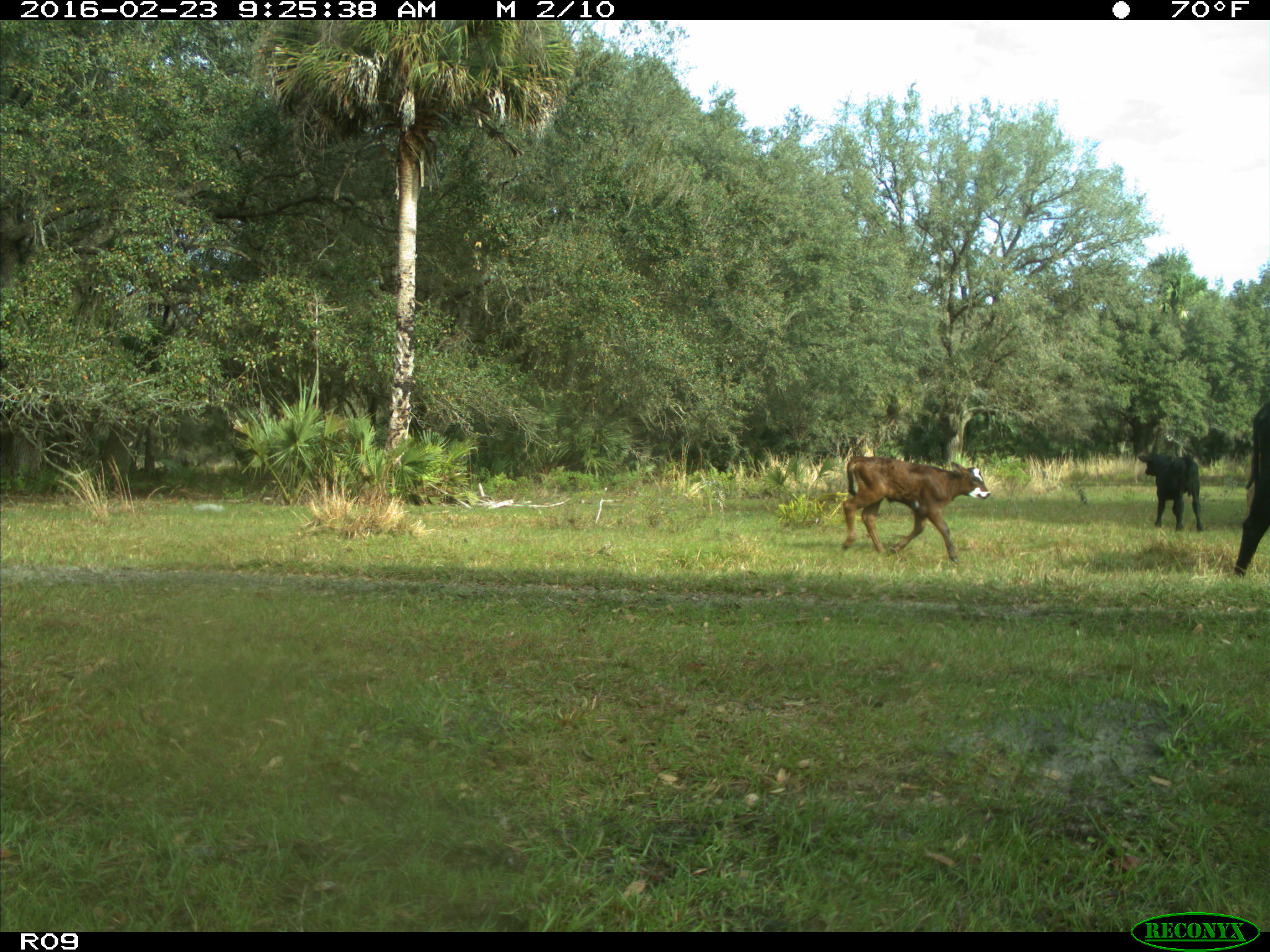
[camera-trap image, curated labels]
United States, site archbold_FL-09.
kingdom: Animalia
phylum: Chordata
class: Mammalia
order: Artiodactyla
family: Bovidae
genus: Bos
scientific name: Bos taurus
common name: domestic cow